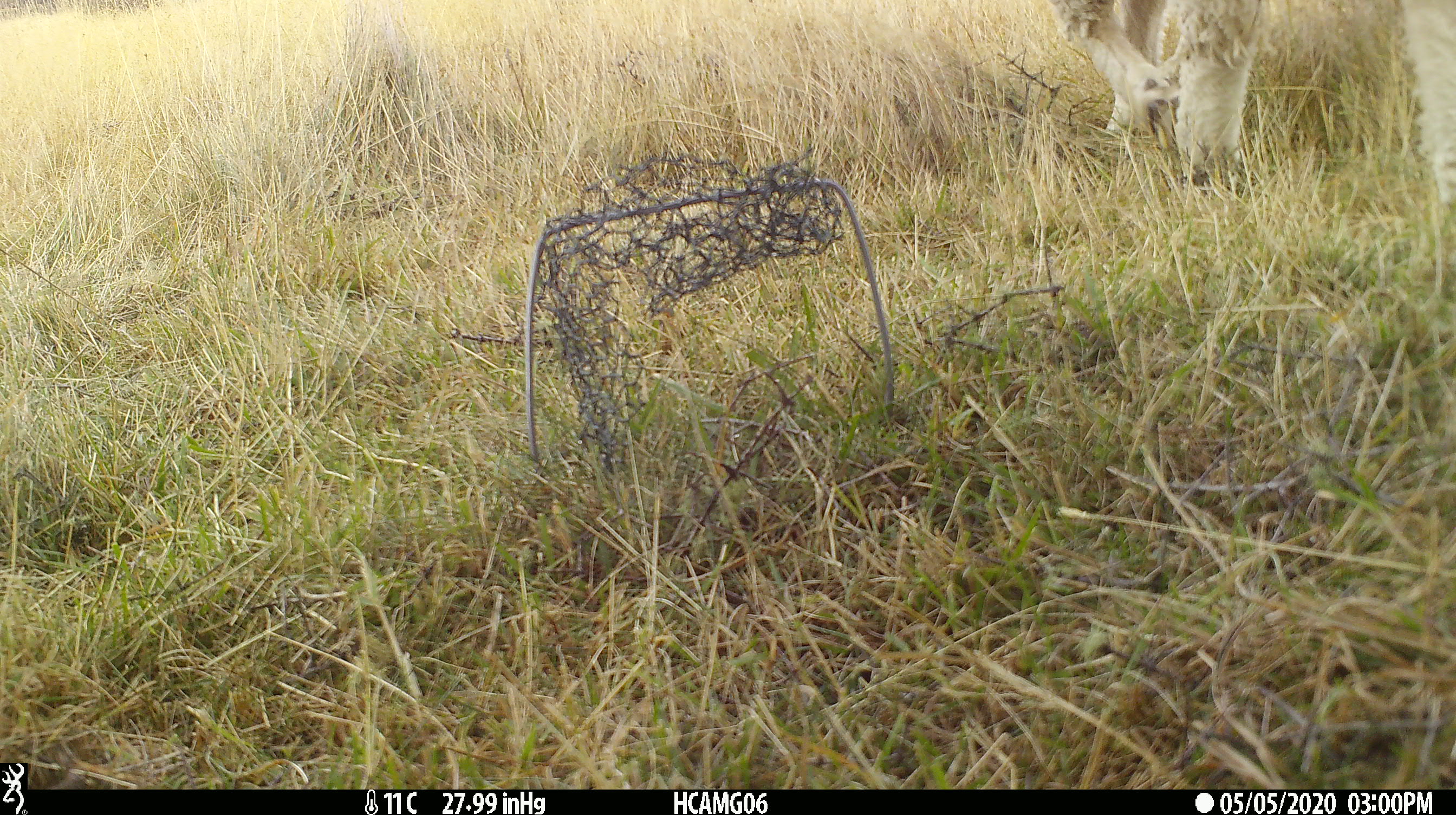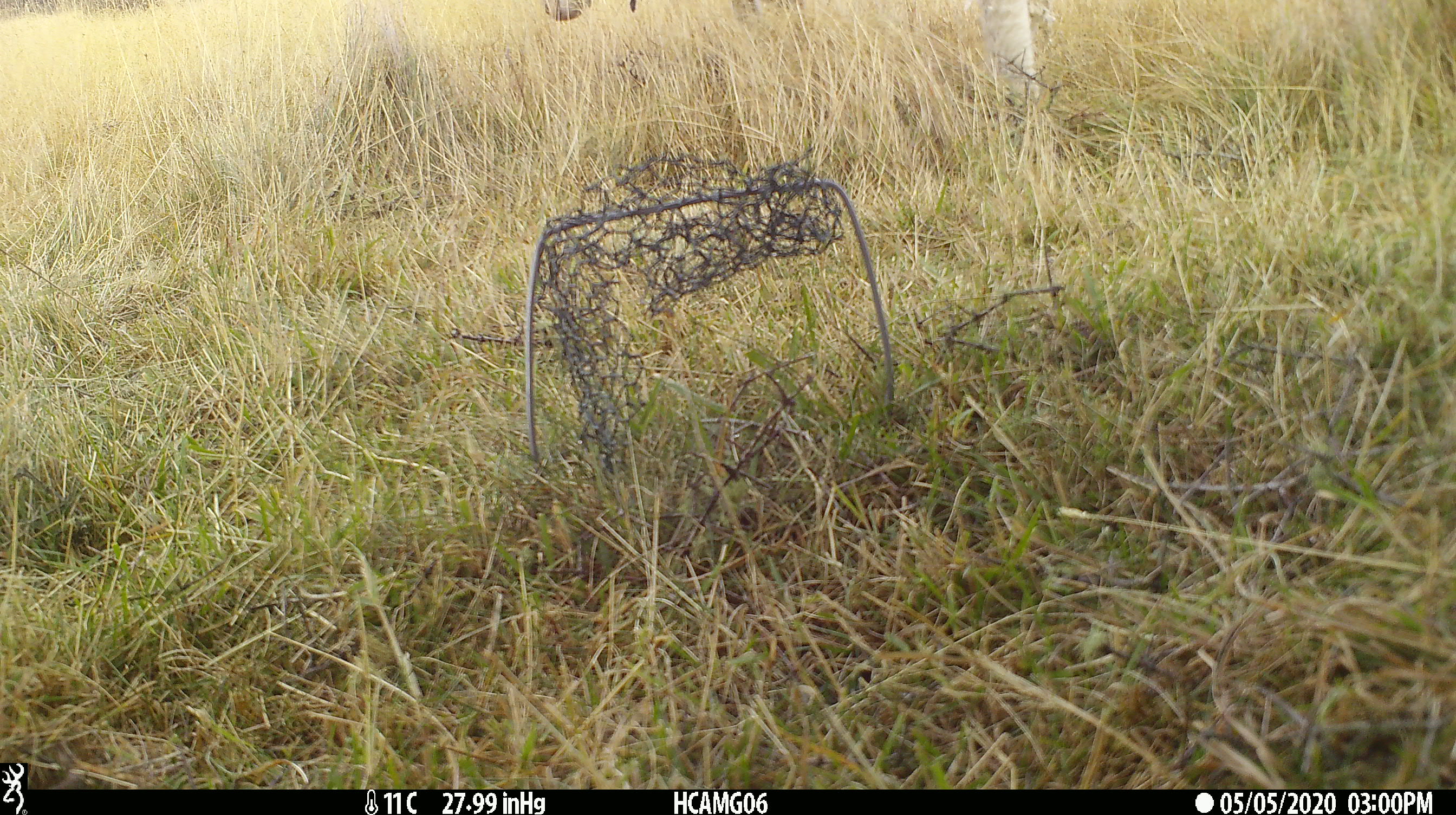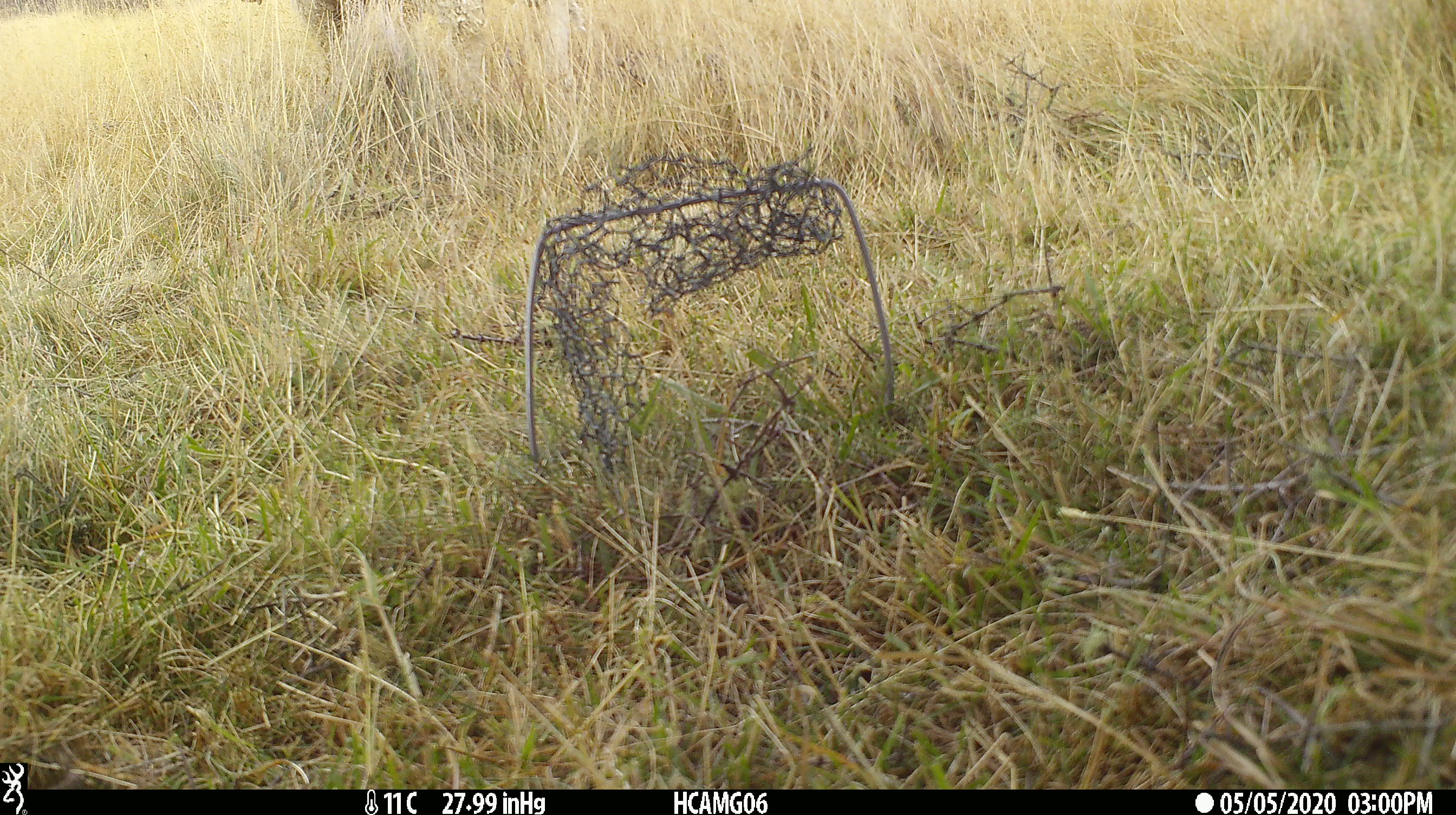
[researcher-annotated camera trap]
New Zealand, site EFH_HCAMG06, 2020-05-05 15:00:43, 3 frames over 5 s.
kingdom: Animalia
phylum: Chordata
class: Mammalia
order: Artiodactyla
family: Bovidae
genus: Ovis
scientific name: Ovis aries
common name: domestic sheep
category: sheep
Sheep (domestic sheep) (Ovis aries).